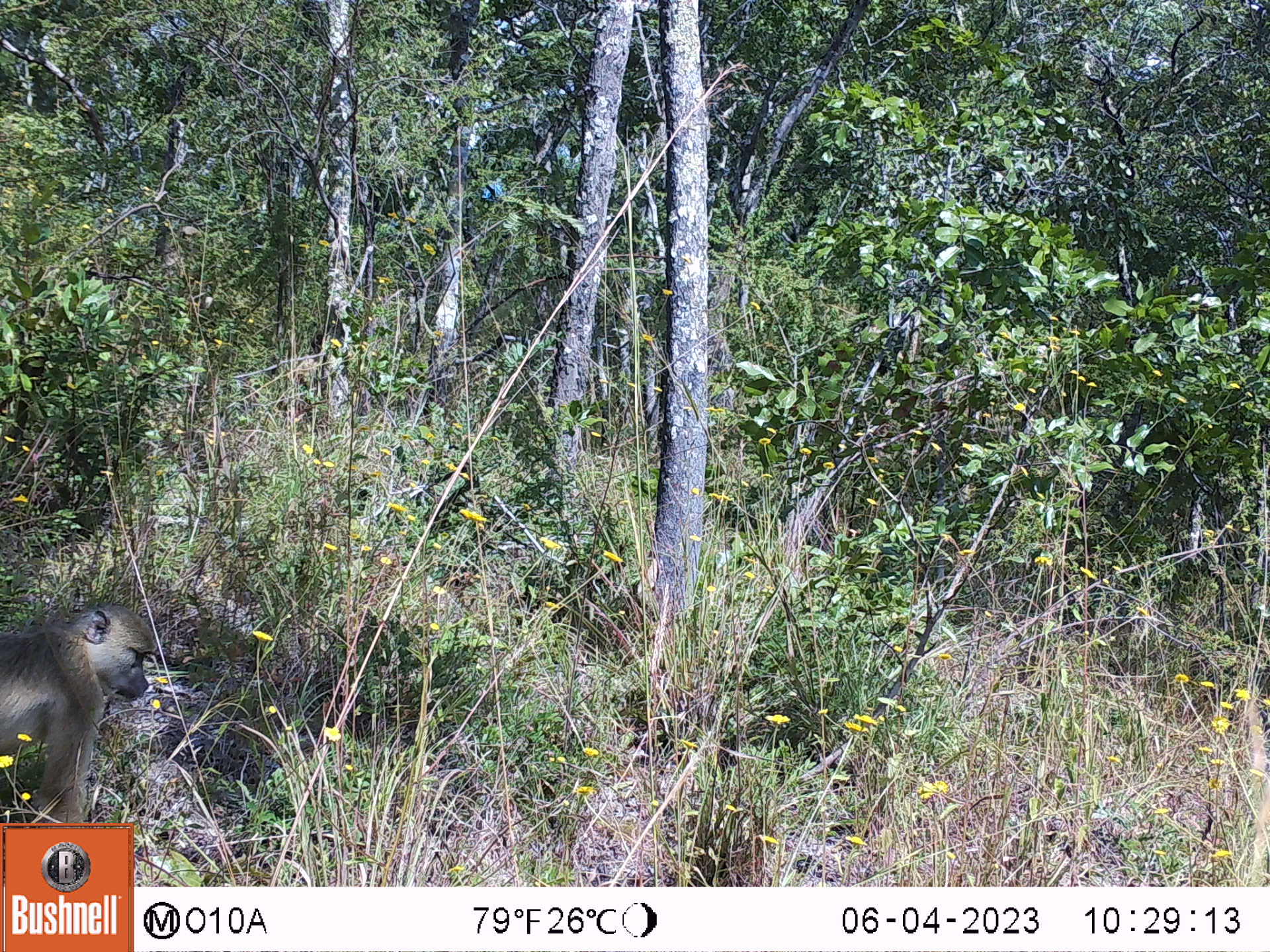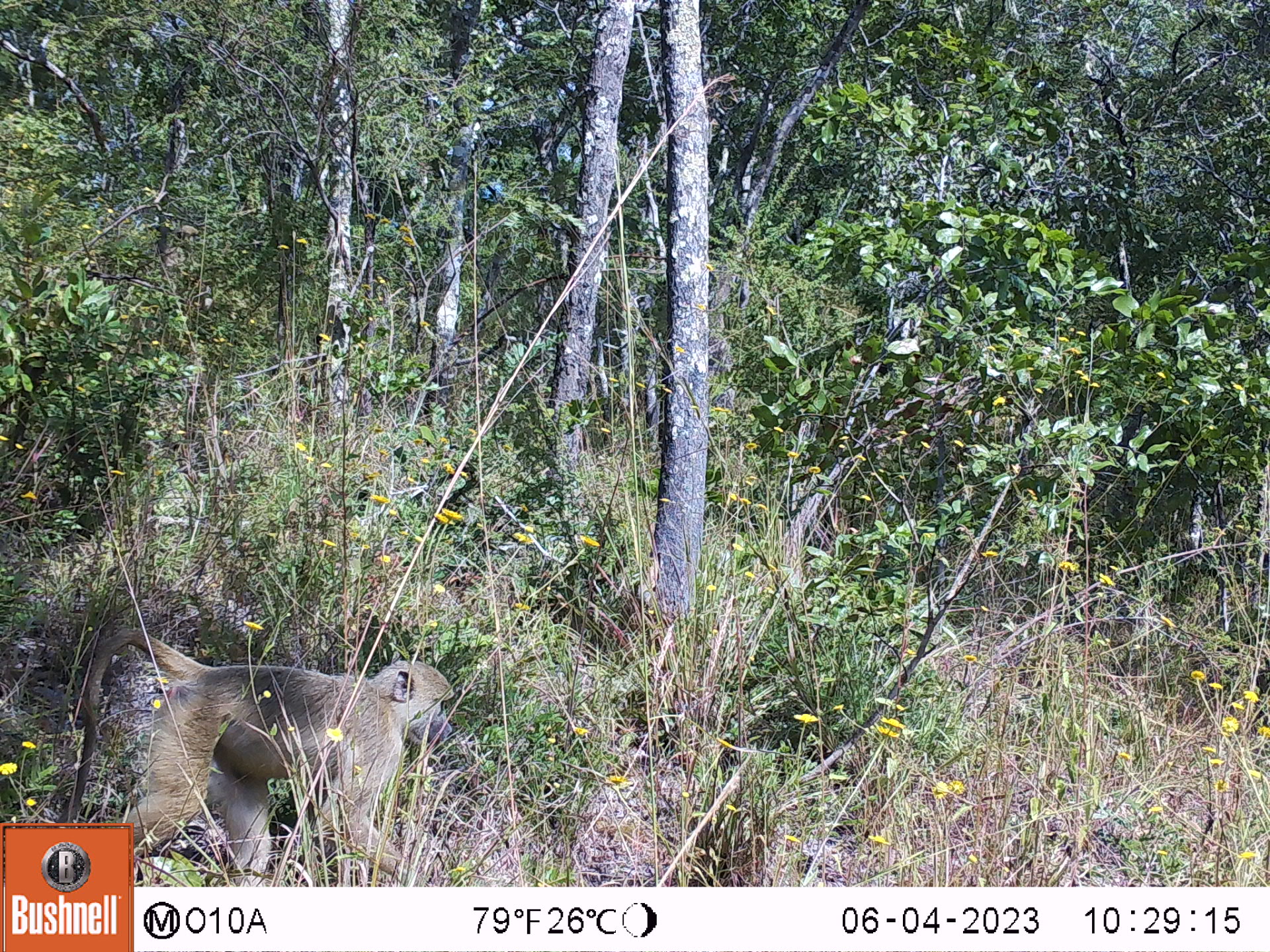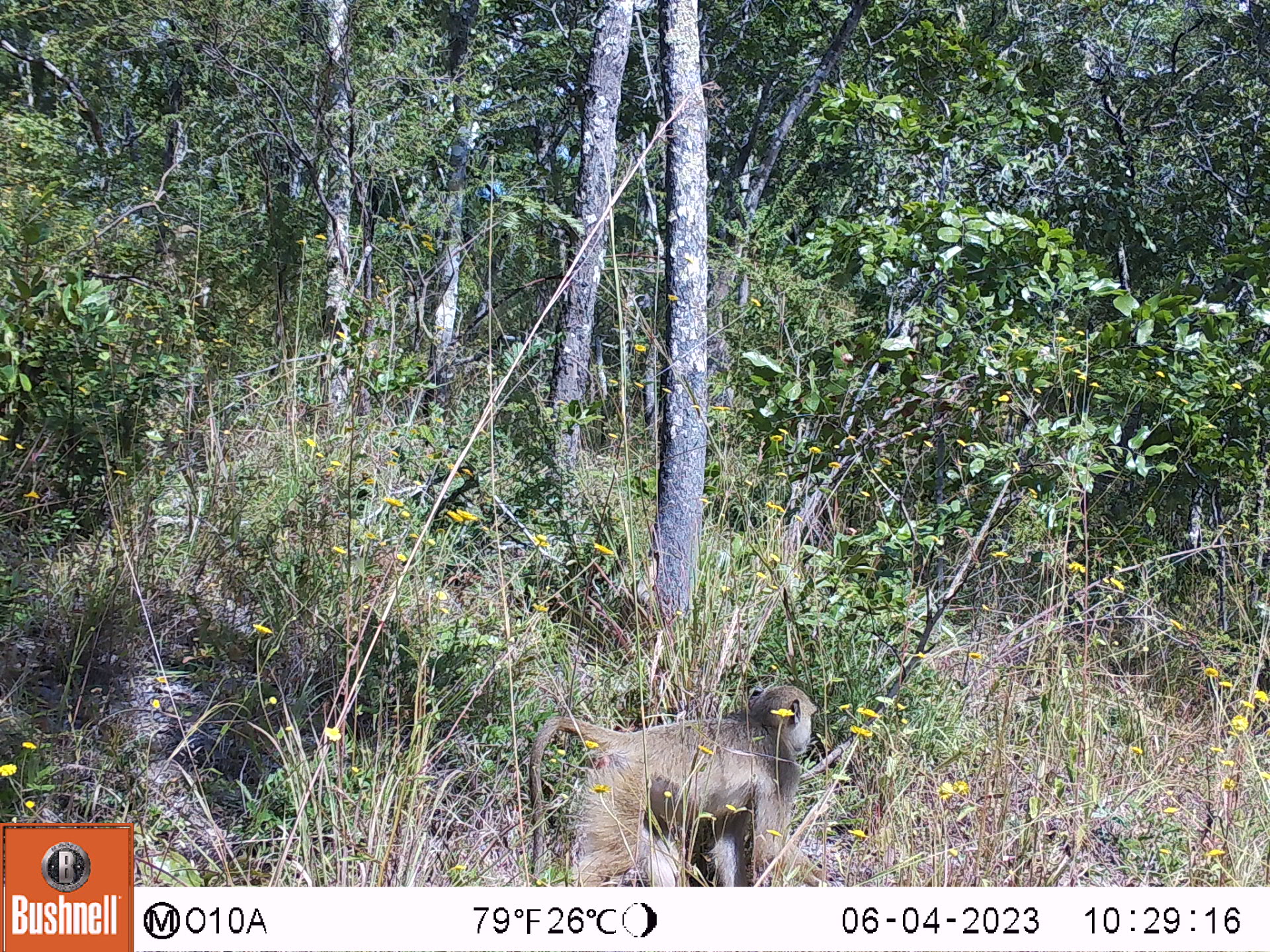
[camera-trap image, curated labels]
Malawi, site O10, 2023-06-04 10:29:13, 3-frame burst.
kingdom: Animalia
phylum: Chordata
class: Mammalia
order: Primates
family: Cercopithecidae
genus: Papio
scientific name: Papio cynocephalus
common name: yellow baboon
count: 1